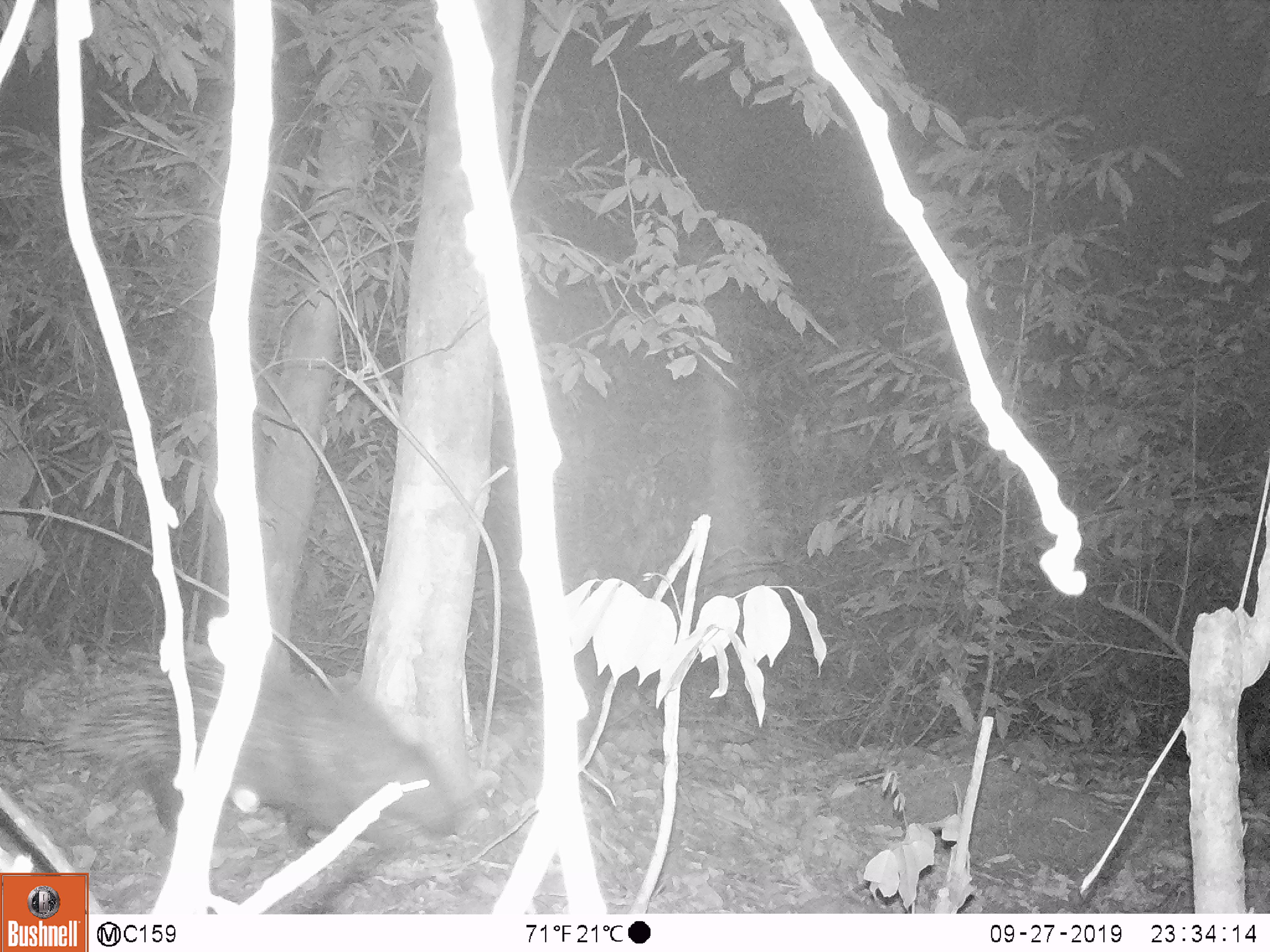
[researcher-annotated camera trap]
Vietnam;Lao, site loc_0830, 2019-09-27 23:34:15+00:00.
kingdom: Animalia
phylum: Chordata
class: Mammalia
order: Rodentia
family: Hystricidae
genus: Hystrix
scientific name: Hystrix brachyura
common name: malayan porcupine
Malayan porcupine (Hystrix brachyura). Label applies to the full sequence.